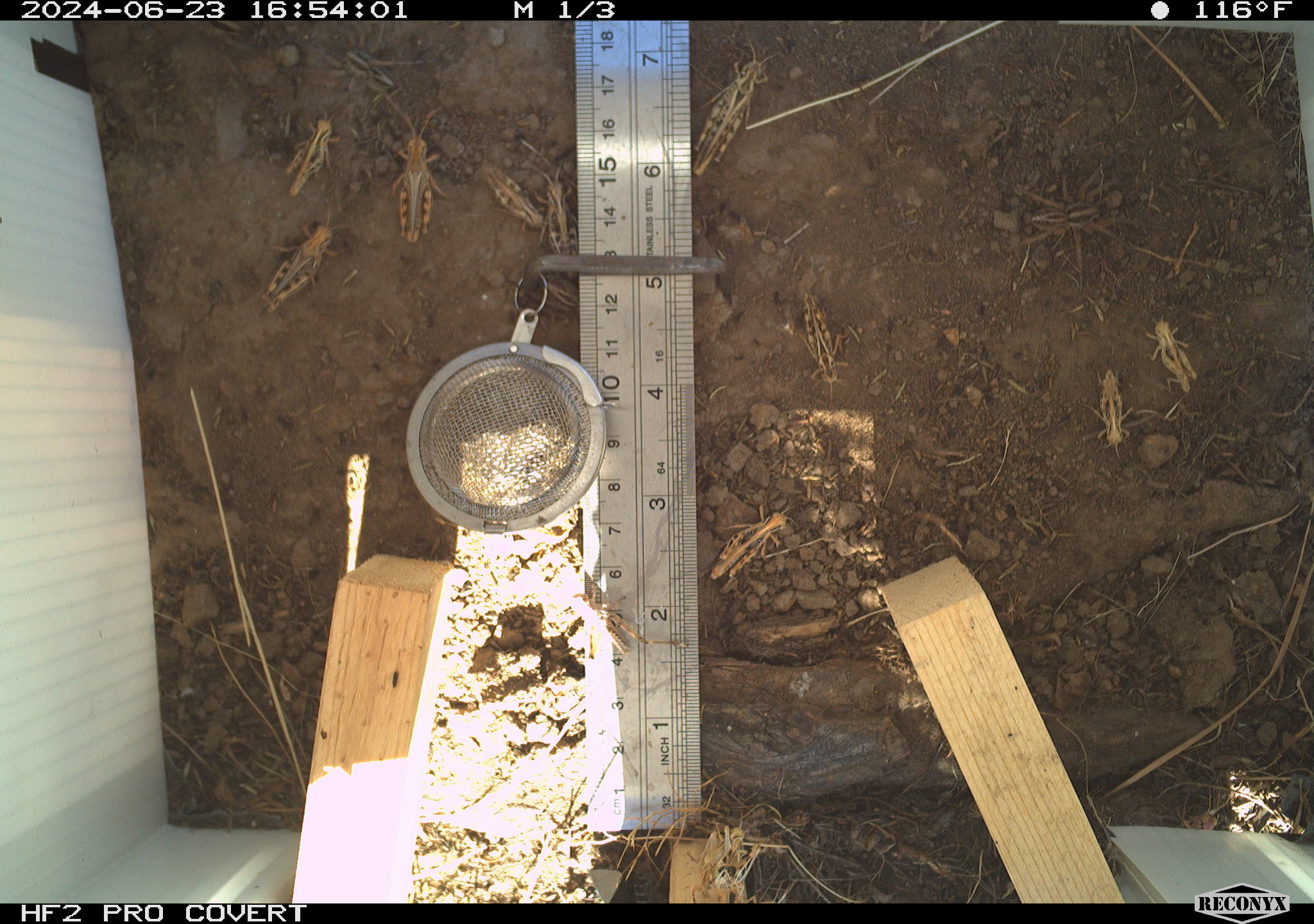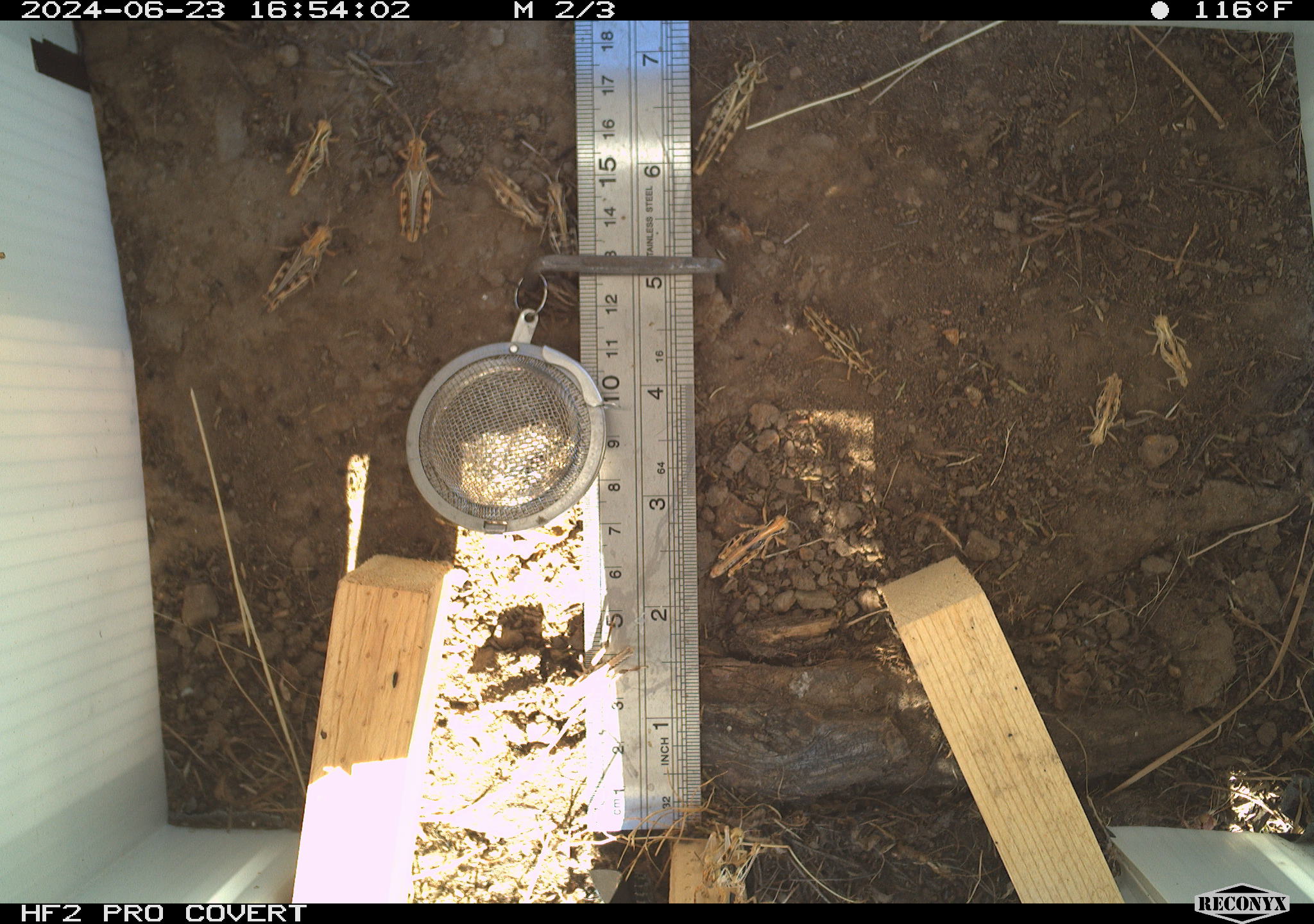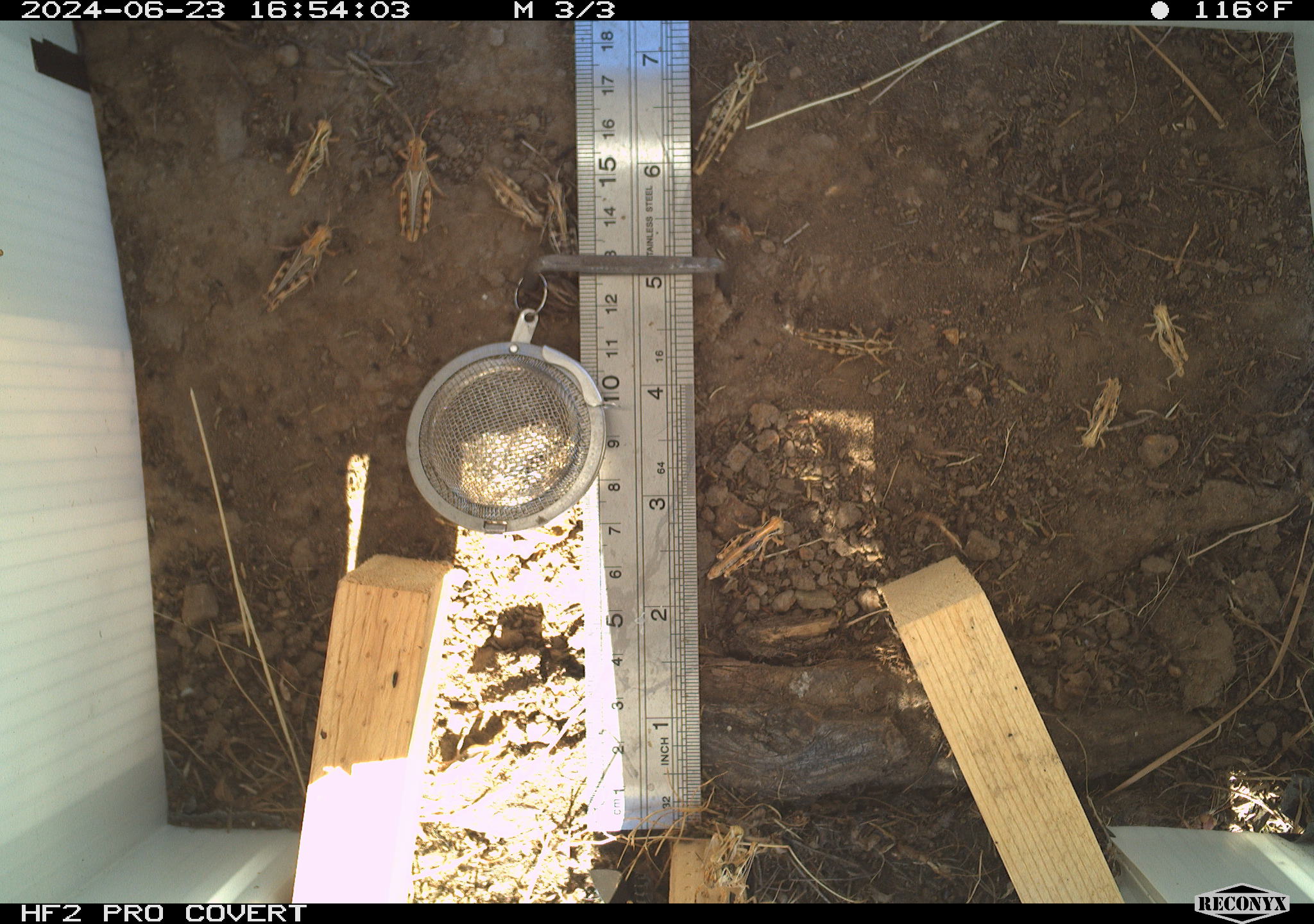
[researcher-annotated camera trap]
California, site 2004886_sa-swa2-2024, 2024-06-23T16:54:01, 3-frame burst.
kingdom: Animalia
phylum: Arthropoda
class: Insecta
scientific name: Insecta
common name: insect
Insect (Insecta).